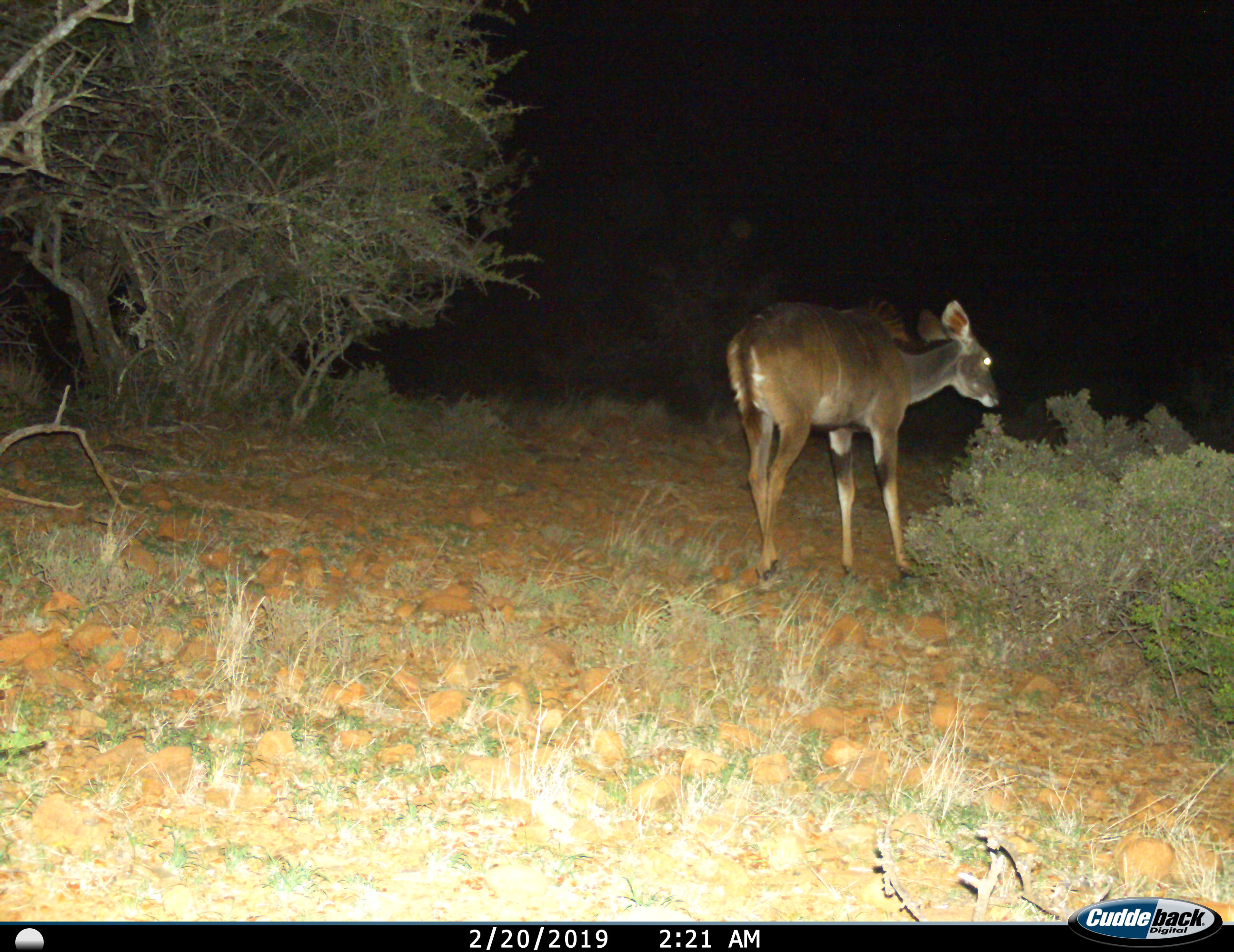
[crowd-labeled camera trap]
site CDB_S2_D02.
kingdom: Animalia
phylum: Chordata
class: Mammalia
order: Artiodactyla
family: Bovidae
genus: Tragelaphus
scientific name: Tragelaphus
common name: kudu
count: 1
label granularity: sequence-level